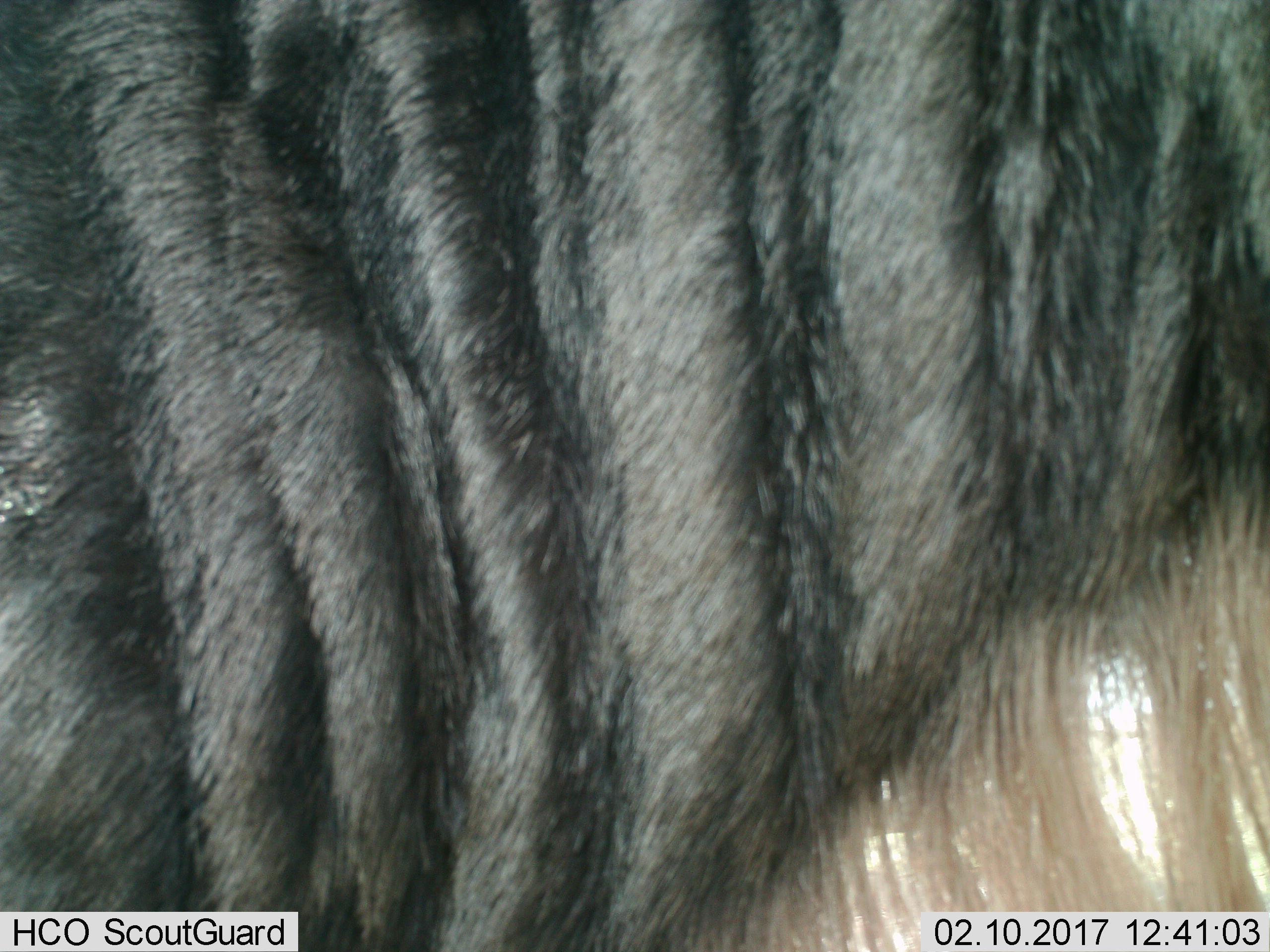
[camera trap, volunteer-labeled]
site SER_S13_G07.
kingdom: Animalia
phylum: Chordata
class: Mammalia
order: Artiodactyla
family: Bovidae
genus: Connochaetes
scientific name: Connochaetes taurinus taurinus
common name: blue wildebeest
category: wildebeestblue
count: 1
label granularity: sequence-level